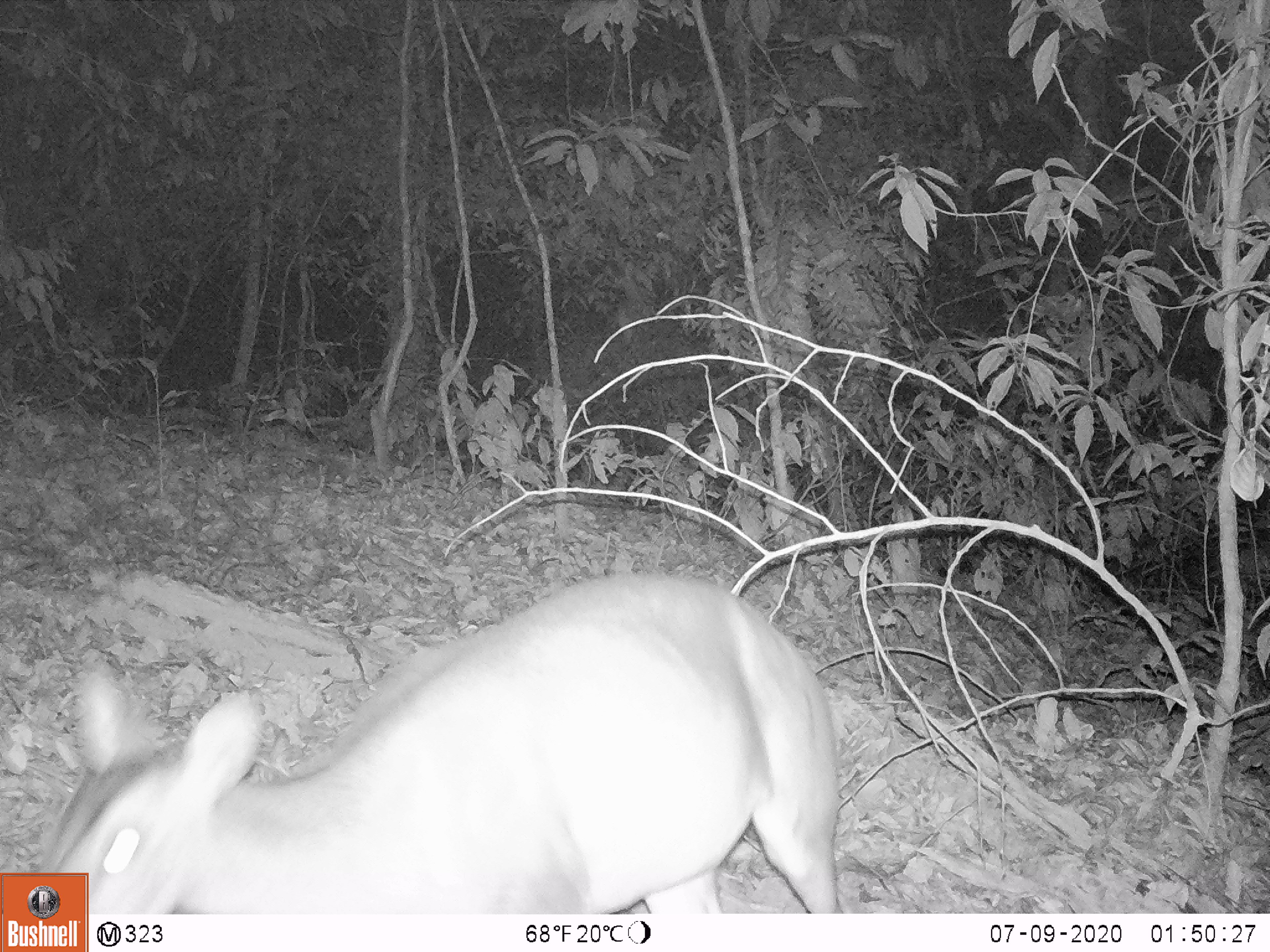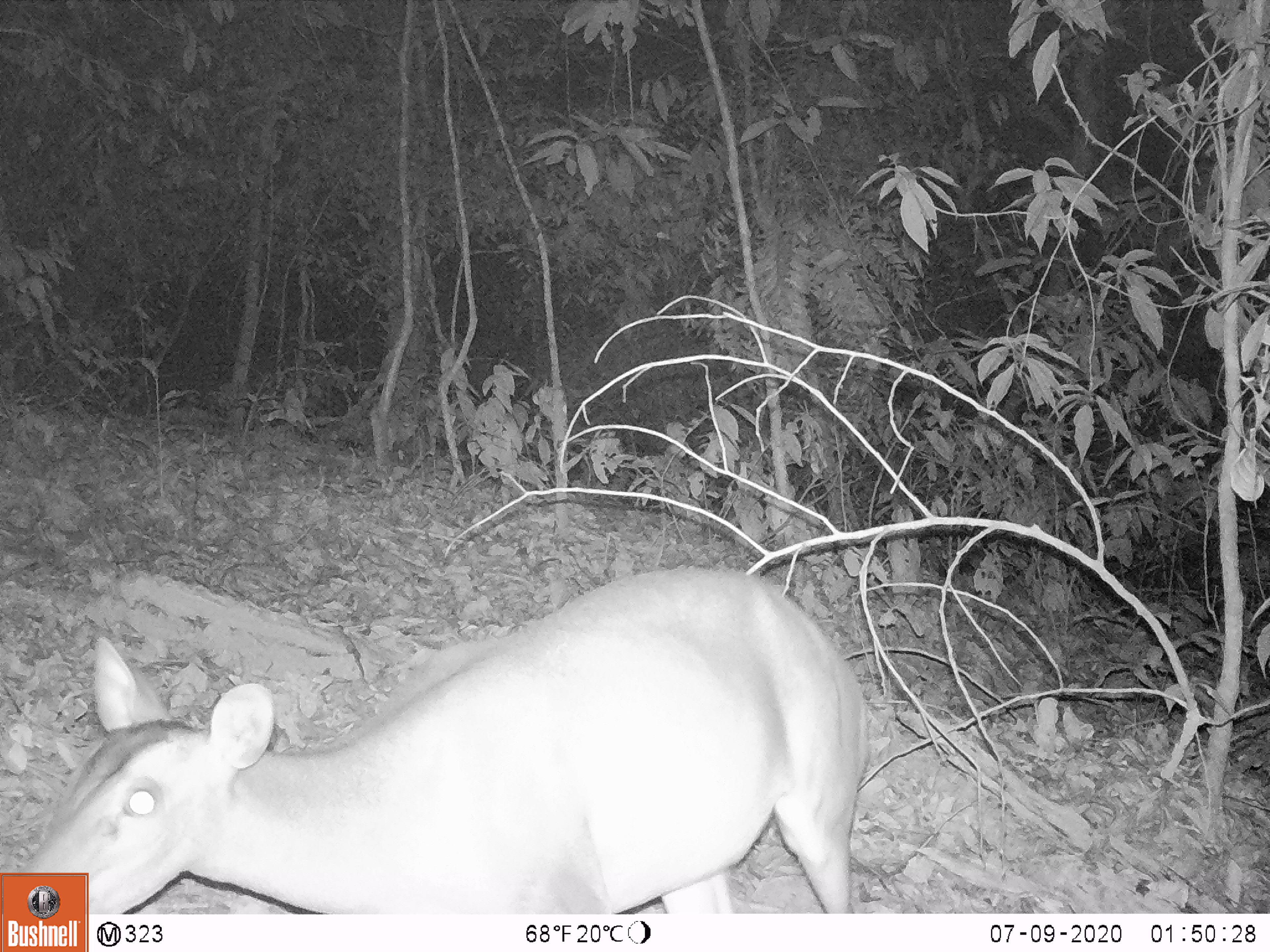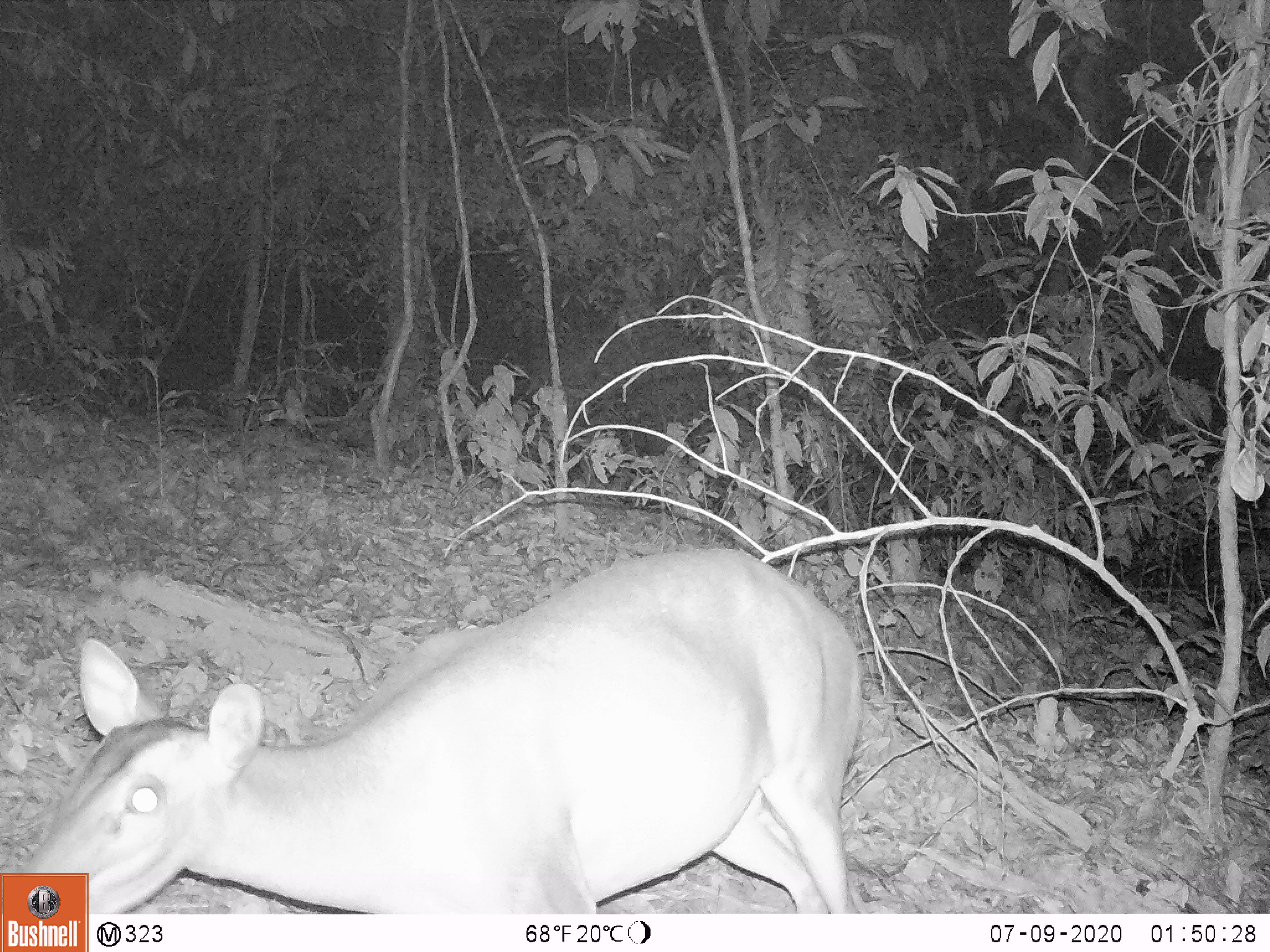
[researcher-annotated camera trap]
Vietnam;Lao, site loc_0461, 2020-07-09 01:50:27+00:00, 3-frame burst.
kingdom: Animalia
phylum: Chordata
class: Mammalia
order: Artiodactyla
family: Cervidae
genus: Muntiacus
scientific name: Muntiacus vuquangensis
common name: large-antlered muntjac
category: large antlered muntjac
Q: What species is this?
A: Large antlered muntjac (large-antlered muntjac) (Muntiacus vuquangensis).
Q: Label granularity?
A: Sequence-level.